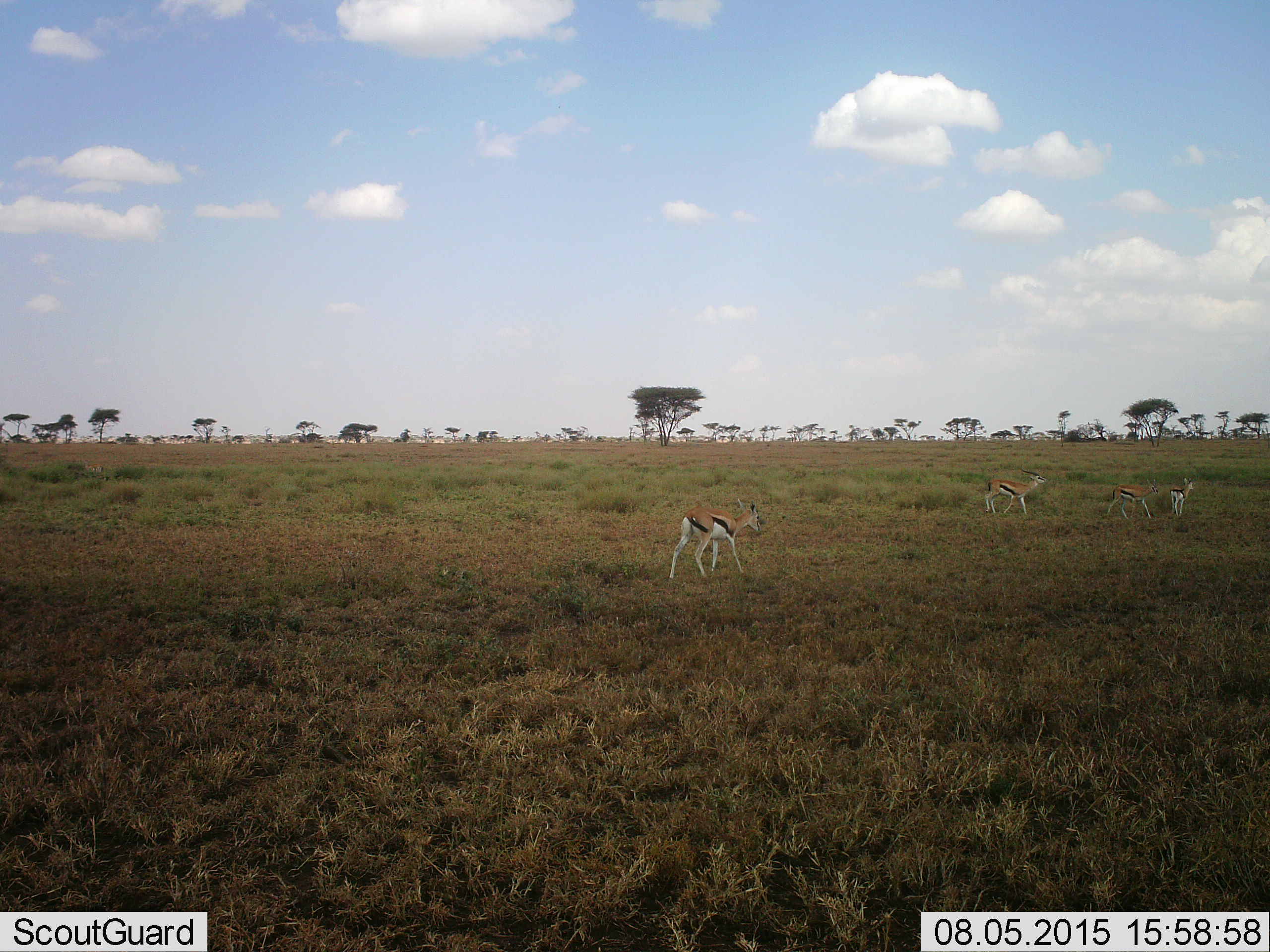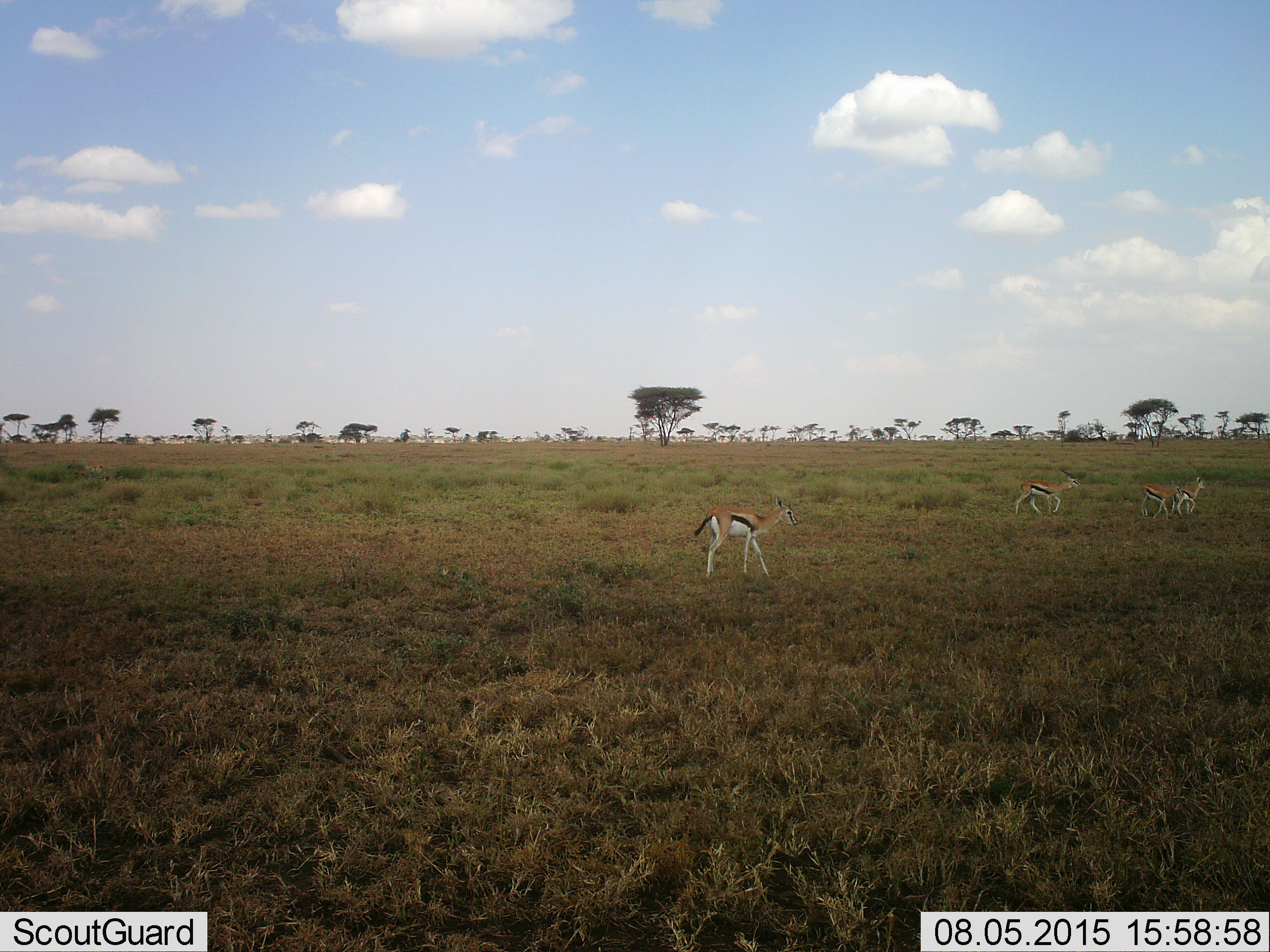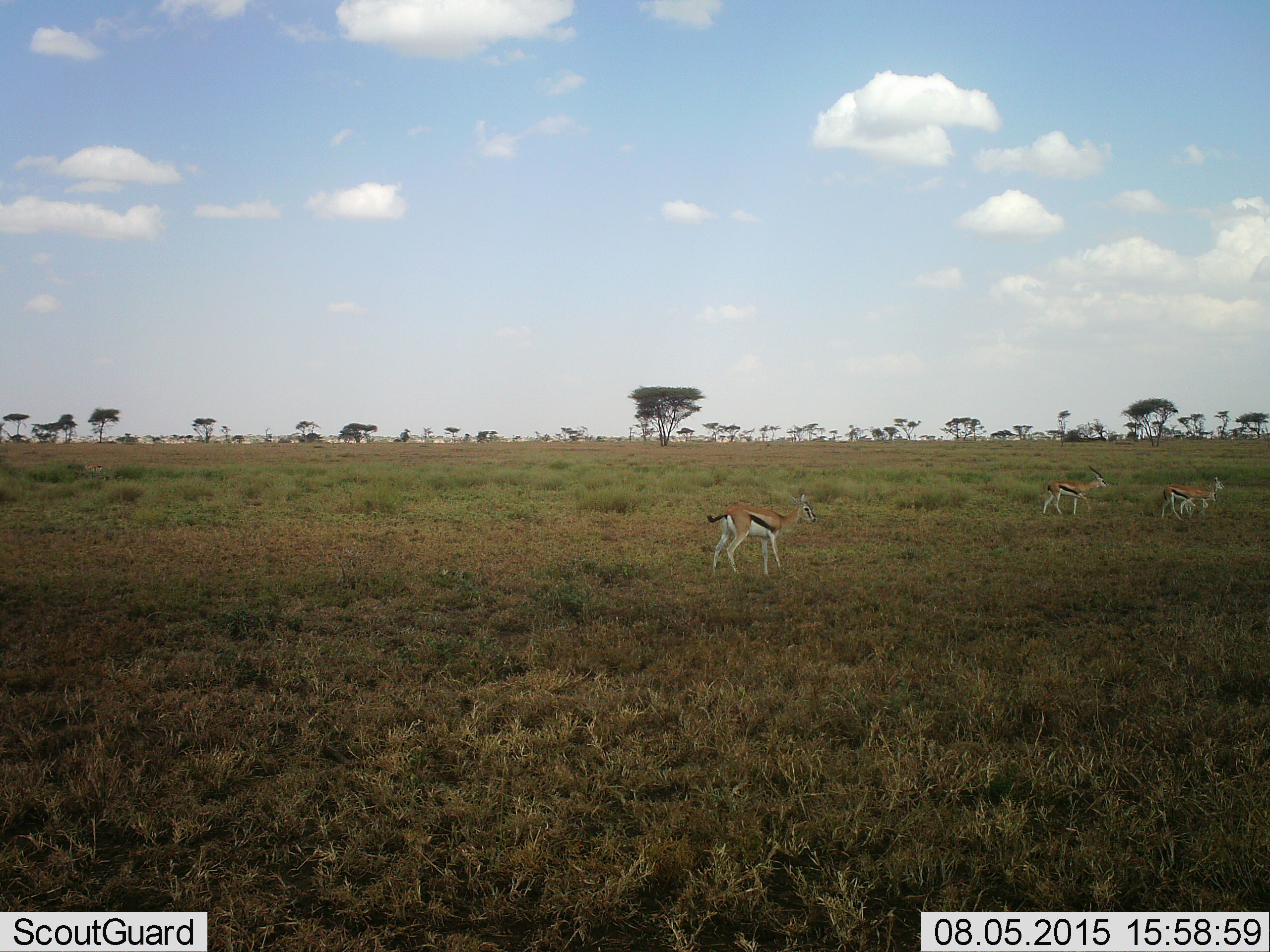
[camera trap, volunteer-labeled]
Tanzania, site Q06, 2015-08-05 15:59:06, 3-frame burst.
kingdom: Animalia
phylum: Chordata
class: Mammalia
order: Artiodactyla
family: Bovidae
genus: Eudorcas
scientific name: Eudorcas thomsonii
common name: thomson's gazelle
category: gazellethomsons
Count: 4.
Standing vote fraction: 0%.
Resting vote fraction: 0%.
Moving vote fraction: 100%.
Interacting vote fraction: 0%.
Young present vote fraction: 12%.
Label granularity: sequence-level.